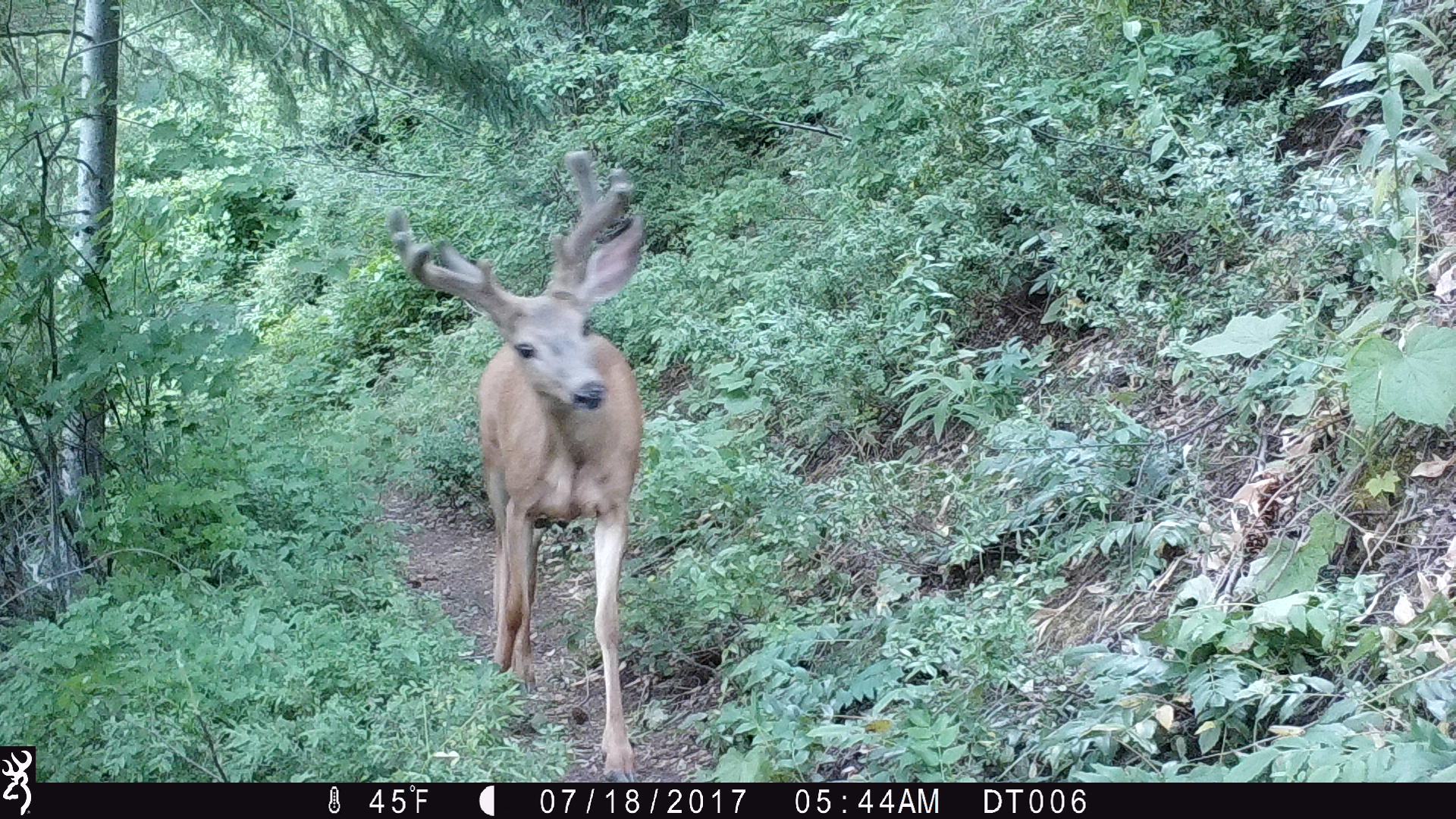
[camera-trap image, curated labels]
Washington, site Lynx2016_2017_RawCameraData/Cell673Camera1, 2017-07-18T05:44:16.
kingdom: Animalia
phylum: Chordata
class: Mammalia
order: Artiodactyla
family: Cervidae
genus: Odocoileus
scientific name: Odocoileus hemionus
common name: mule deer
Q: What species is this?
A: Odocoileus hemionus (mule deer).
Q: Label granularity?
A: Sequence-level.